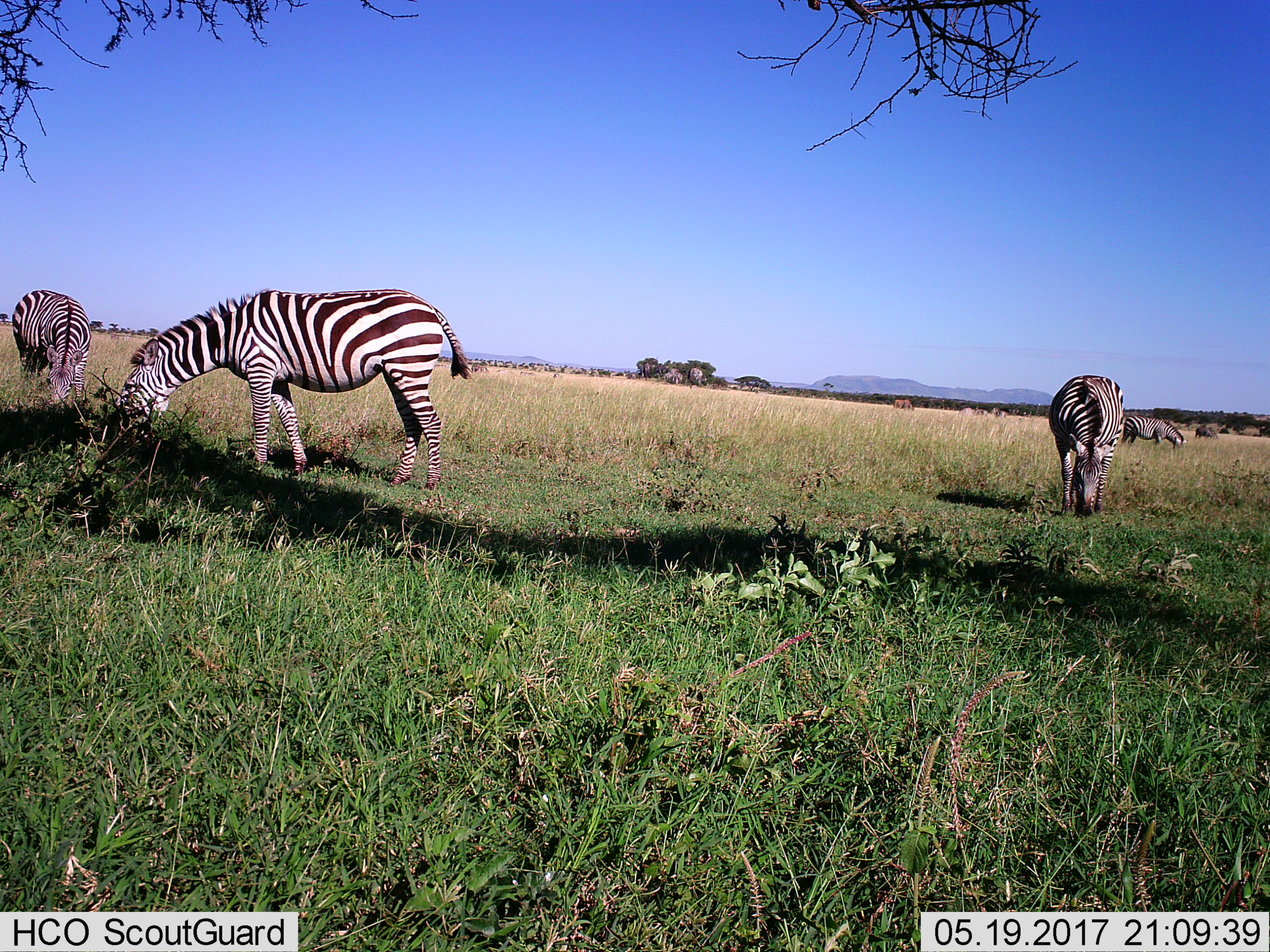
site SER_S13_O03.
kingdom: Animalia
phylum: Chordata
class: Mammalia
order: Perissodactyla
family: Equidae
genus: Equus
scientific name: Equus quagga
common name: plains zebra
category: zebraplains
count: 4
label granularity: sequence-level